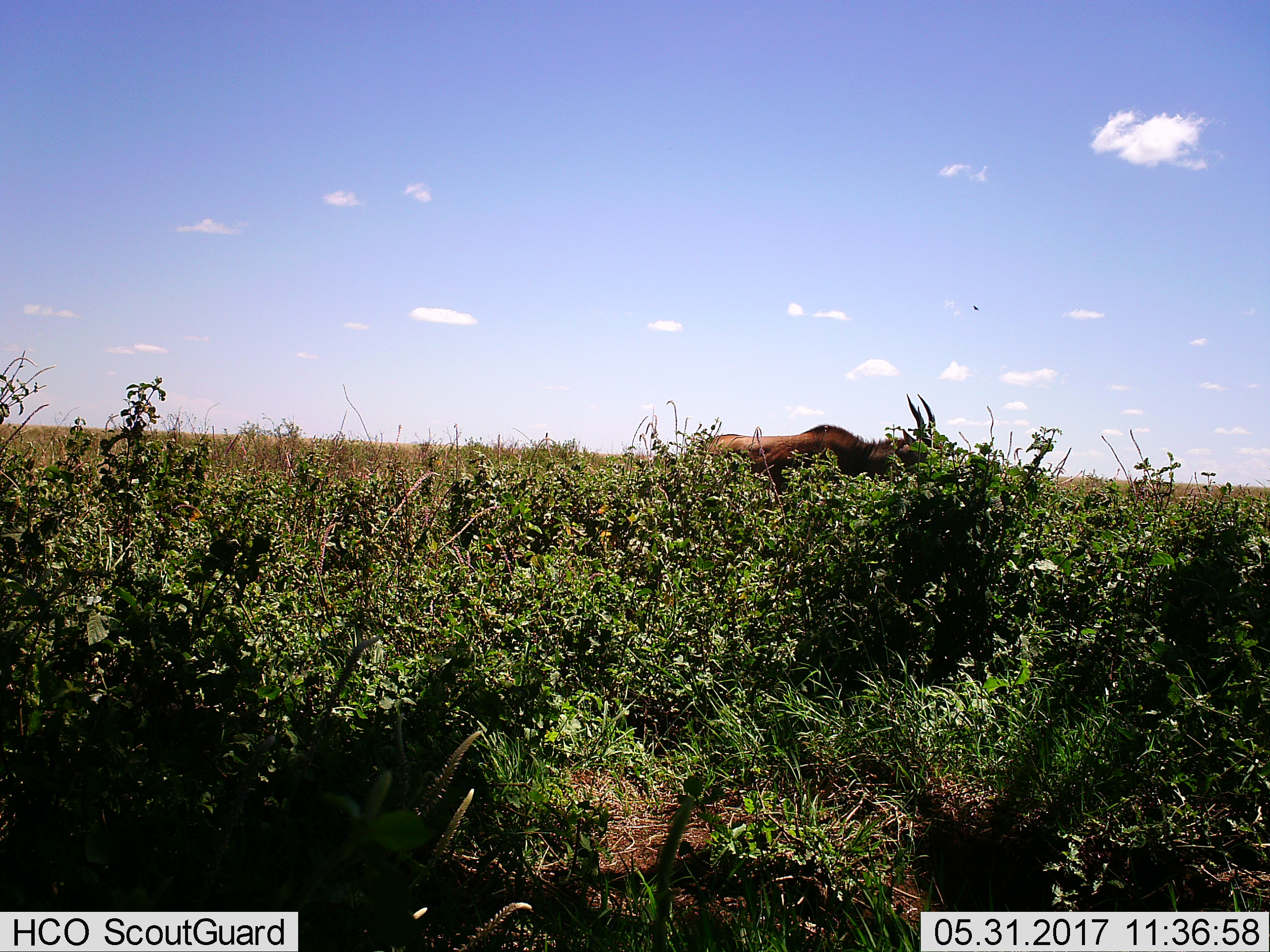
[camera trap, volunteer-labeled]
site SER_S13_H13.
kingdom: Animalia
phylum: Chordata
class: Mammalia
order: Artiodactyla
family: Bovidae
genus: Damaliscus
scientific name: Damaliscus lunatus jimela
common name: topi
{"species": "topi (Damaliscus lunatus jimela)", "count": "1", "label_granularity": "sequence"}